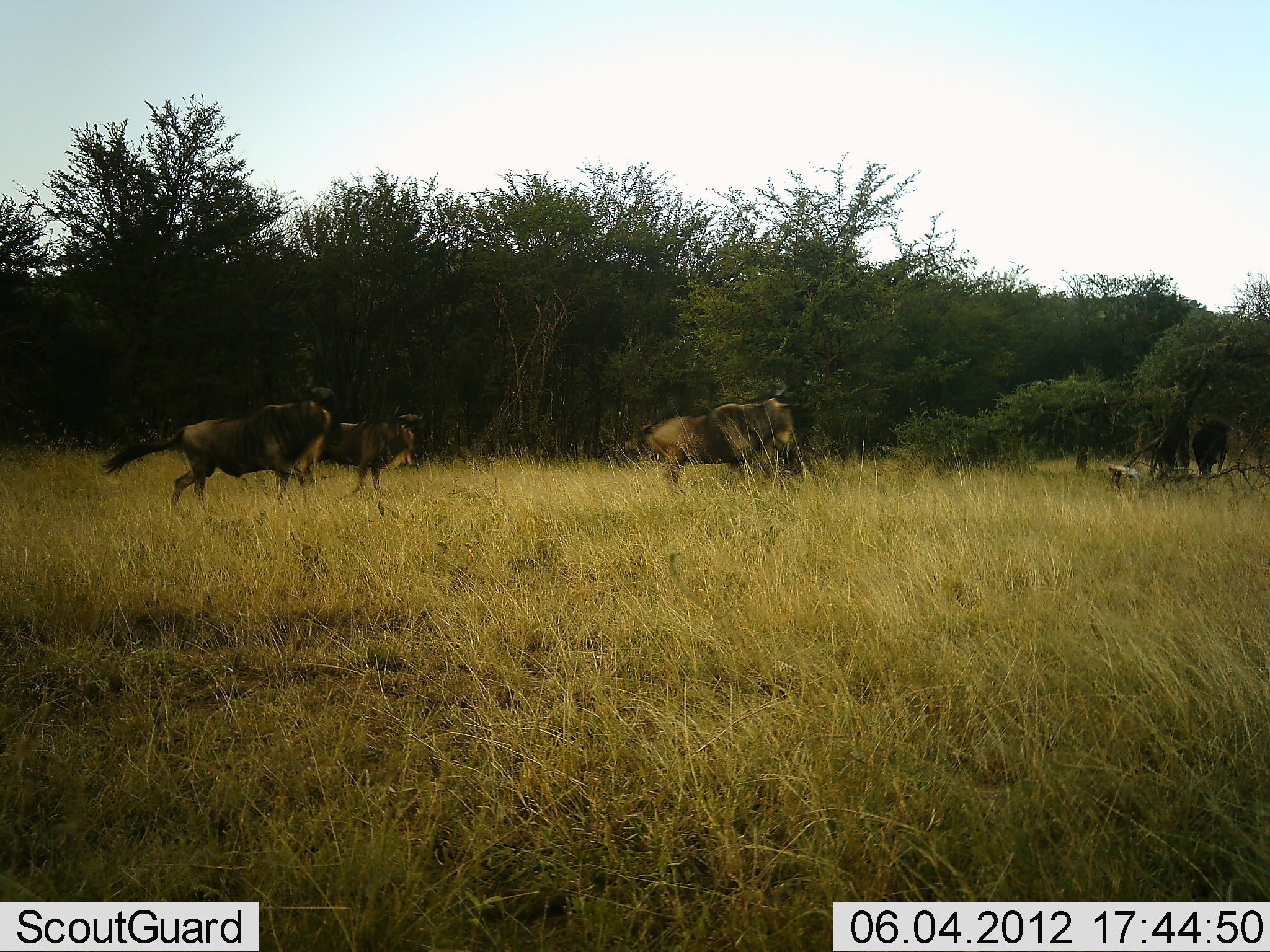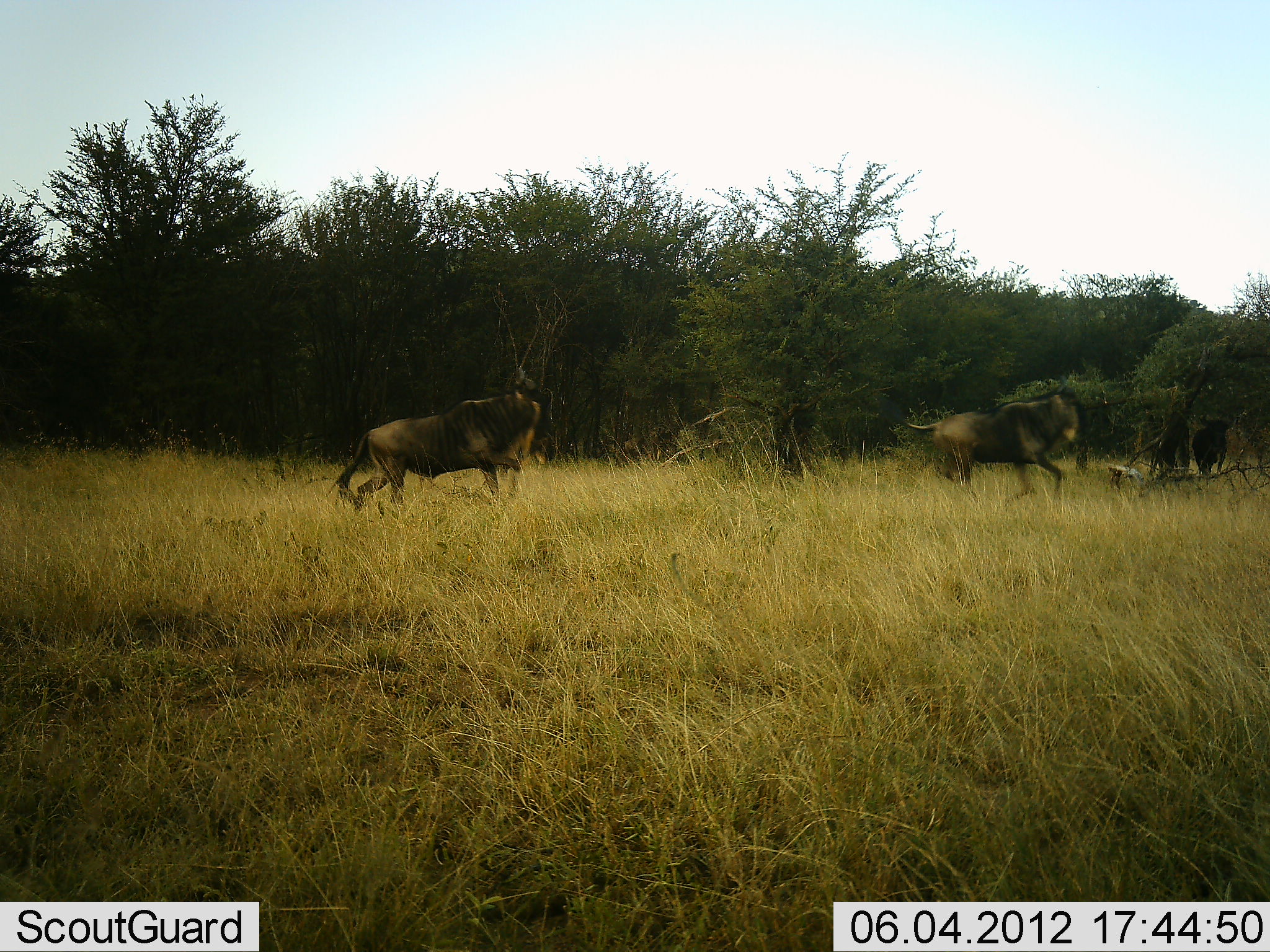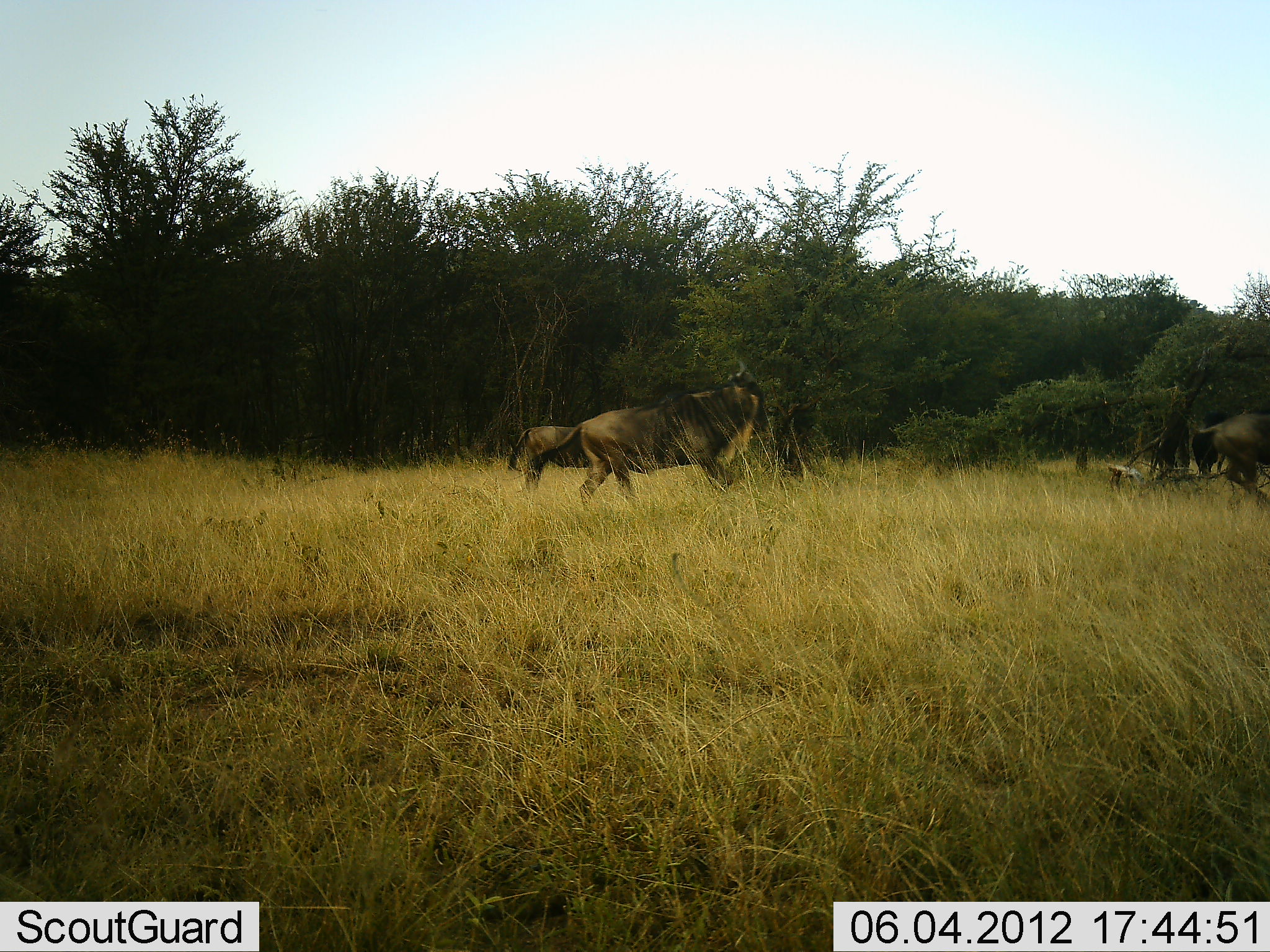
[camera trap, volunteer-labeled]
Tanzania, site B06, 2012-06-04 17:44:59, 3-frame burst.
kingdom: Animalia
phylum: Chordata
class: Mammalia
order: Artiodactyla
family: Bovidae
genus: Connochaetes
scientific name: Connochaetes taurinus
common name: blue wildebeest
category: wildebeest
Wildebeest (blue wildebeest) (Connochaetes taurinus), count 4. Behavior (volunteer vote fractions): standing 60%, resting 0%, moving 100%, interacting 0%. Young present (vote fraction): 10%. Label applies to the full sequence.